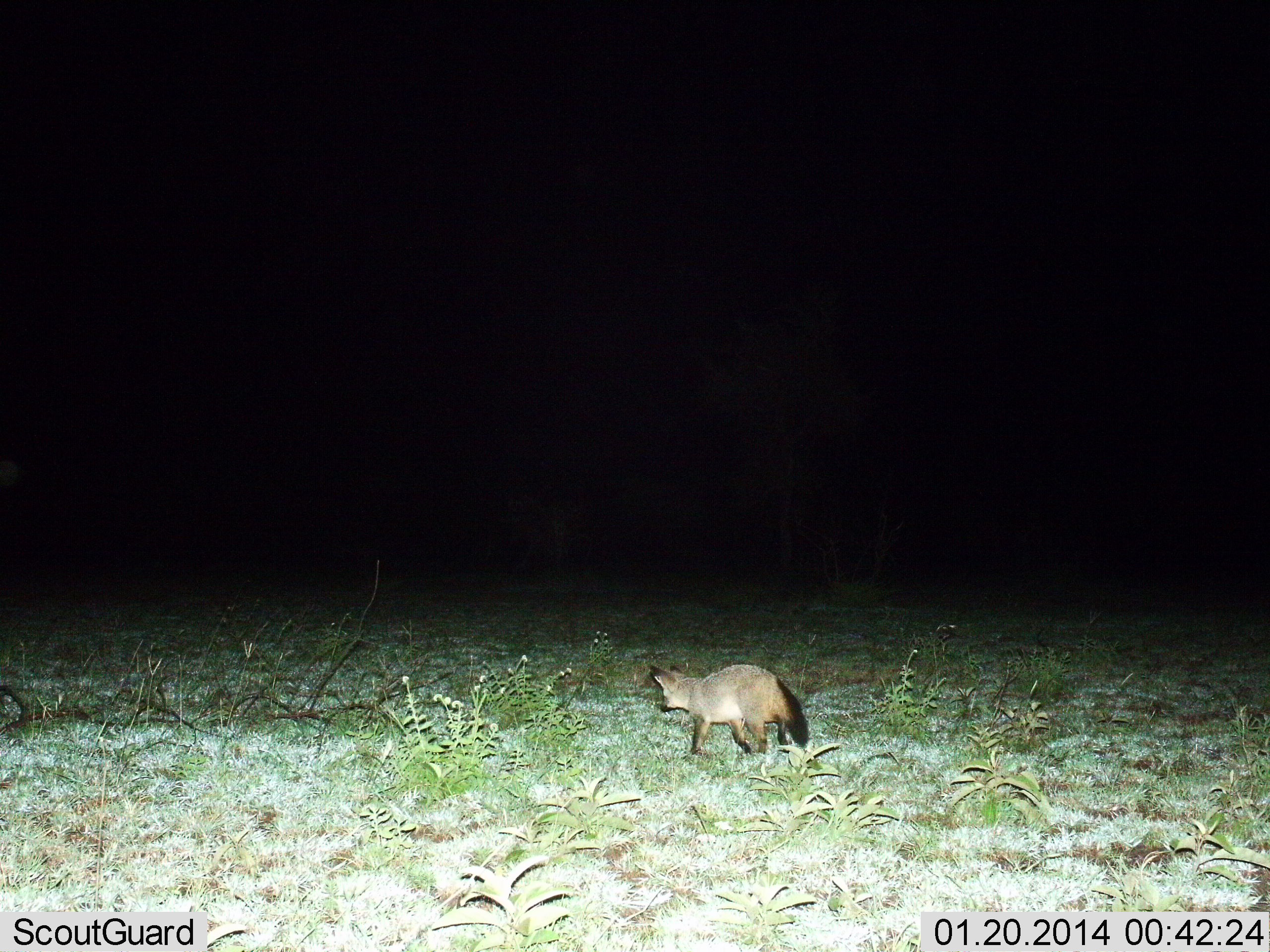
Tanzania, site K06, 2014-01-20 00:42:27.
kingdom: Animalia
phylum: Chordata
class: Mammalia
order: Carnivora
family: Canidae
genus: Otocyon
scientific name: Otocyon megalotis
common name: bat-eared fox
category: batearedfox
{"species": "batearedfox (bat-eared fox) (Otocyon megalotis)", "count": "1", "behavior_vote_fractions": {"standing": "10%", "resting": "0%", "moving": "90%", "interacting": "0%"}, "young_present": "0%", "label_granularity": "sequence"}